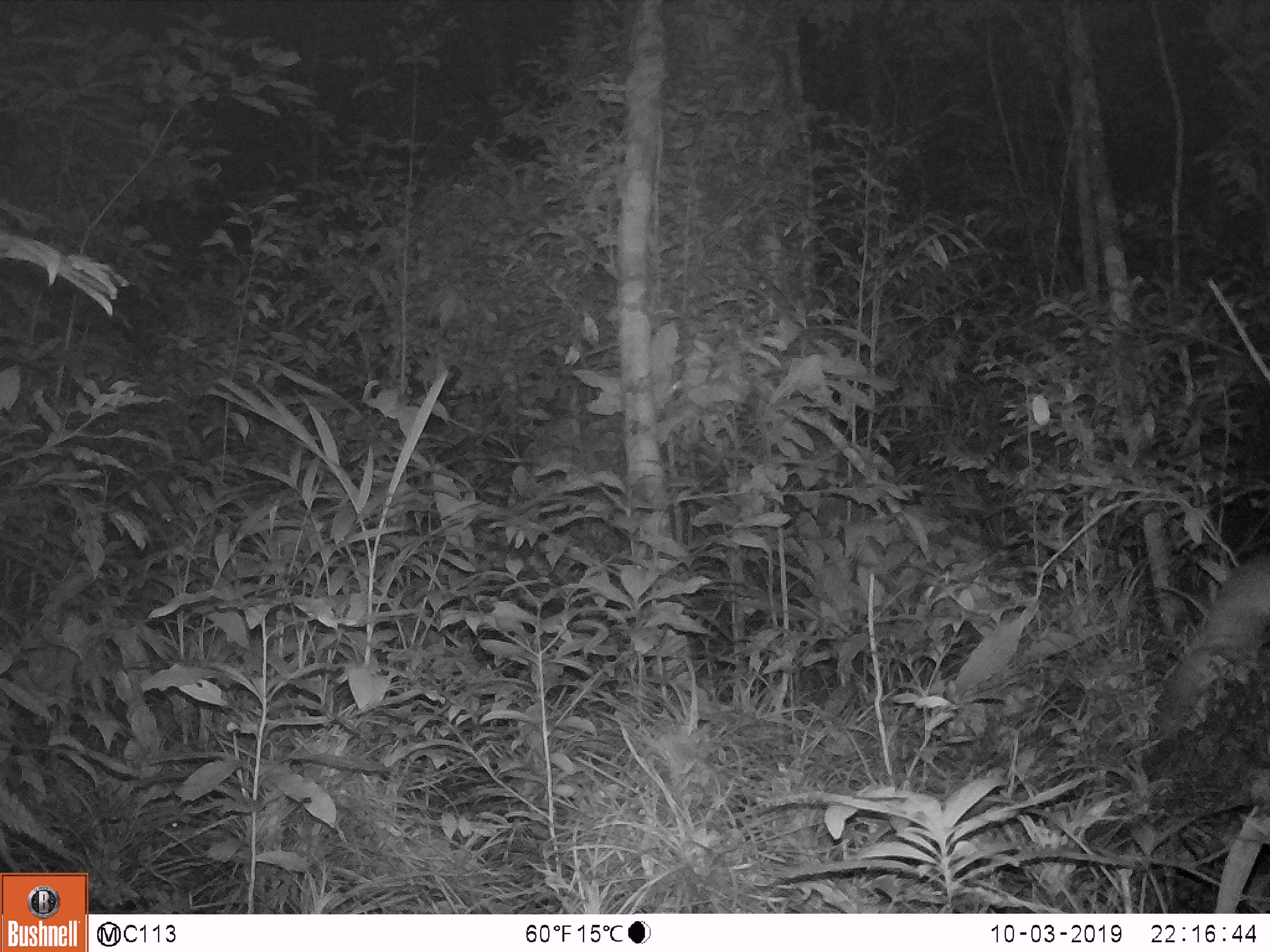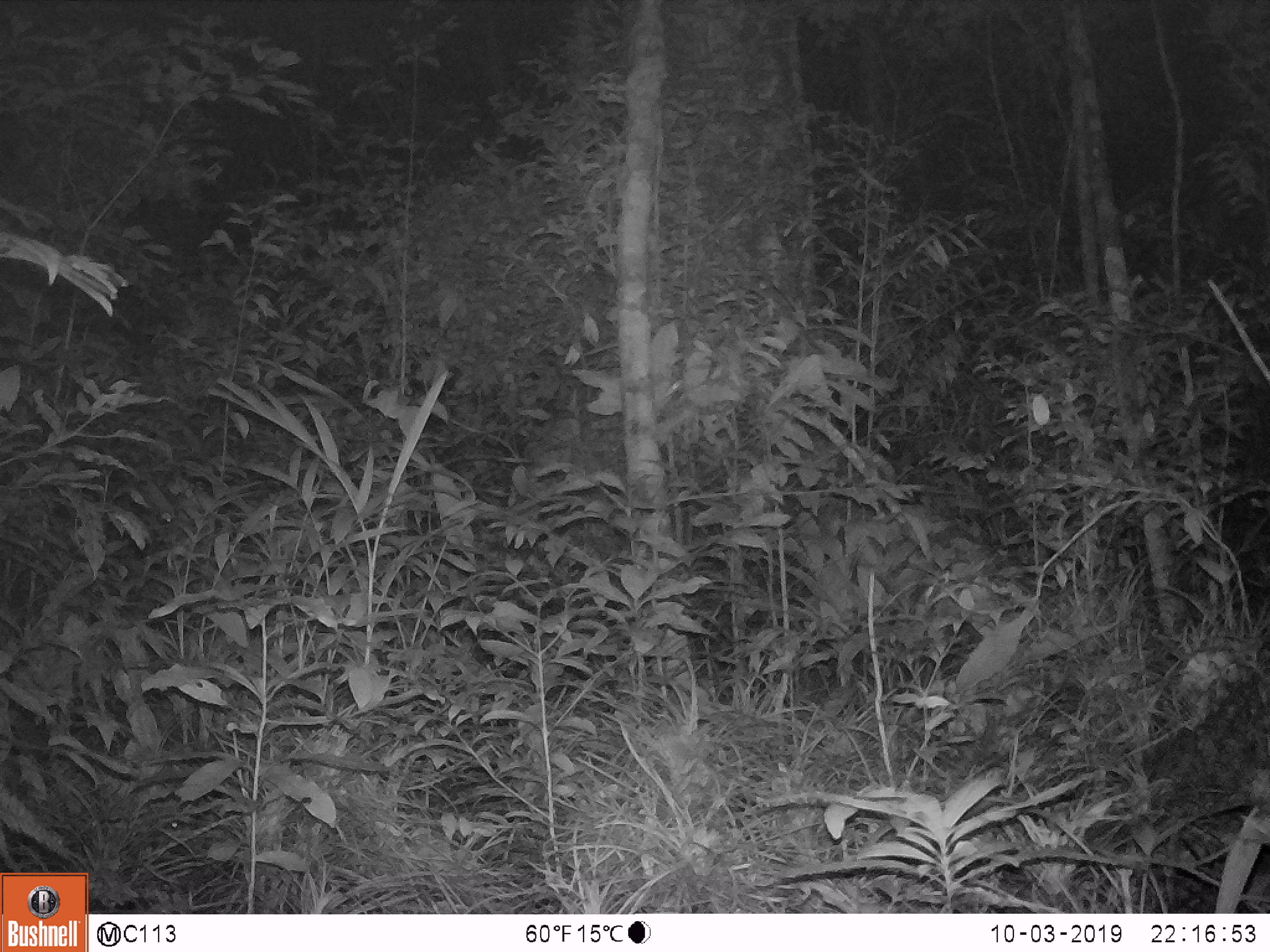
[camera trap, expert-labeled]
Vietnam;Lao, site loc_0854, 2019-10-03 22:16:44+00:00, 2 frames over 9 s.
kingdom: Animalia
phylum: Chordata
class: Mammalia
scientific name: Mammalia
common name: mammal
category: unidentified small mammal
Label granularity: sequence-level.